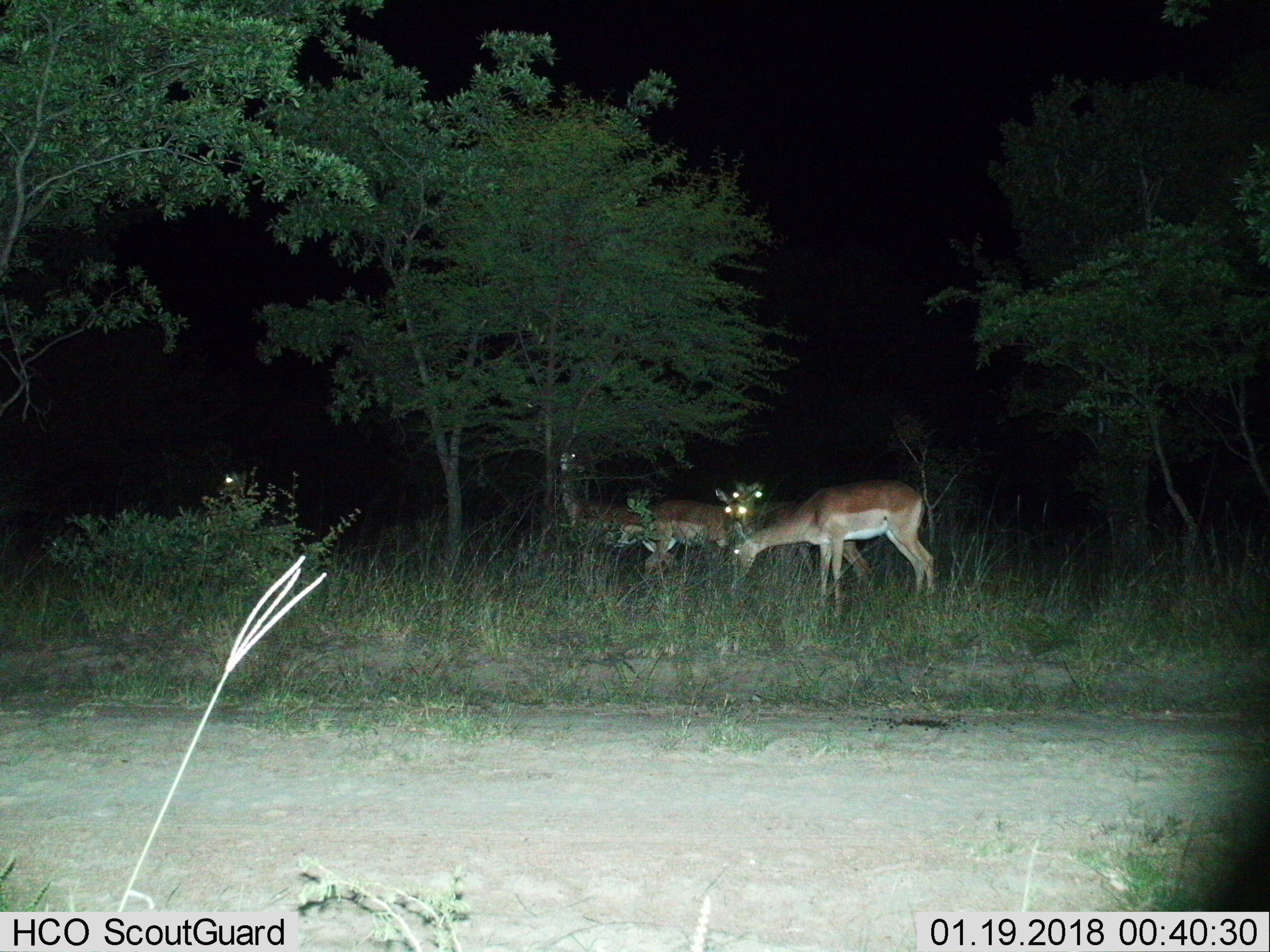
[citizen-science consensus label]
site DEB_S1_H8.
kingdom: Animalia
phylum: Chordata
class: Mammalia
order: Artiodactyla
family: Bovidae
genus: Aepyceros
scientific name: Aepyceros melampus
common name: impala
Impala (Aepyceros melampus), count 5. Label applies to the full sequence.